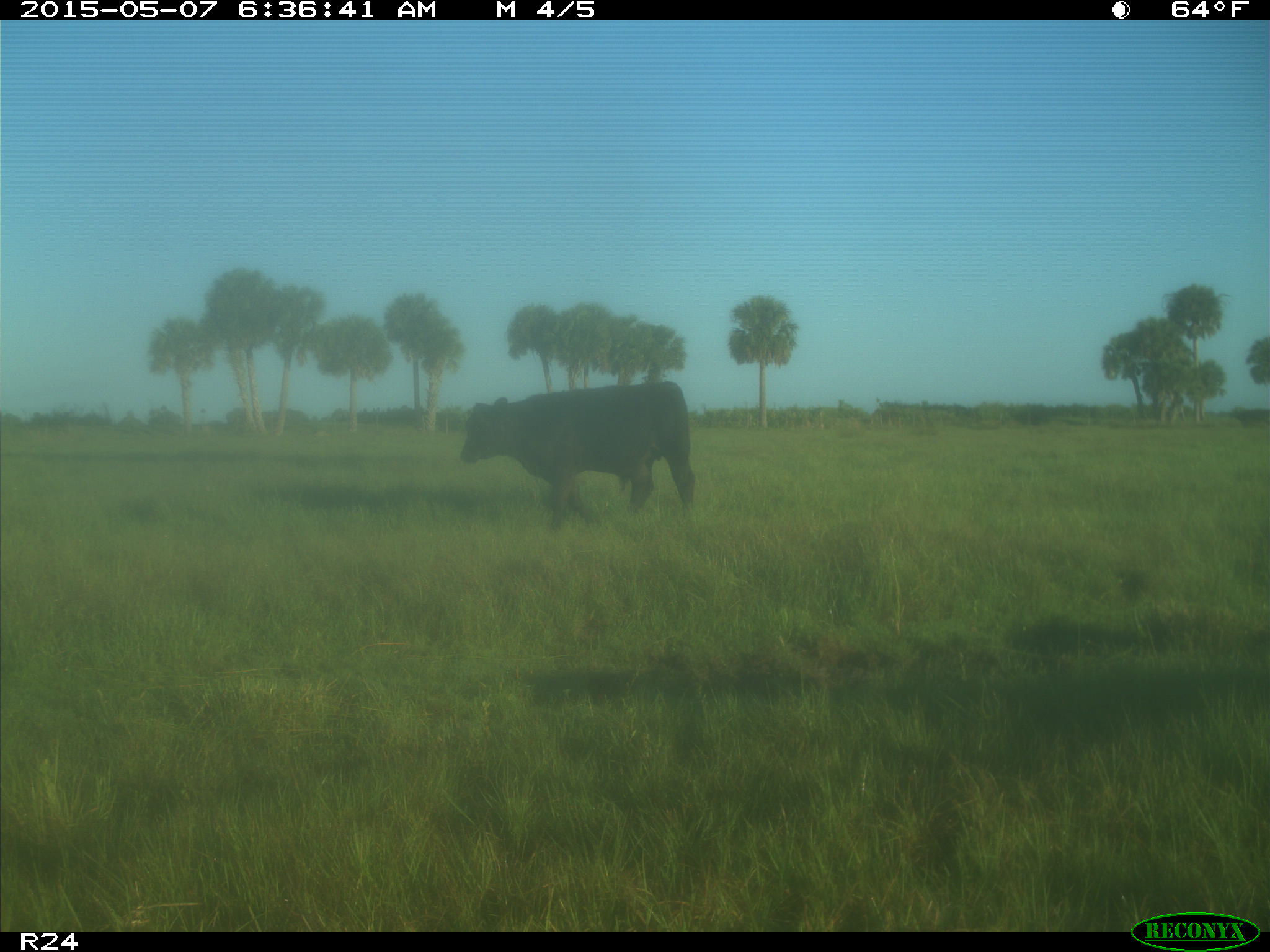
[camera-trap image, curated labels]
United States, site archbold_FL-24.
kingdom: Animalia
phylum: Chordata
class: Mammalia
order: Artiodactyla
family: Bovidae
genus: Bos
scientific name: Bos taurus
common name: domestic cow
Bos taurus (domestic cow).